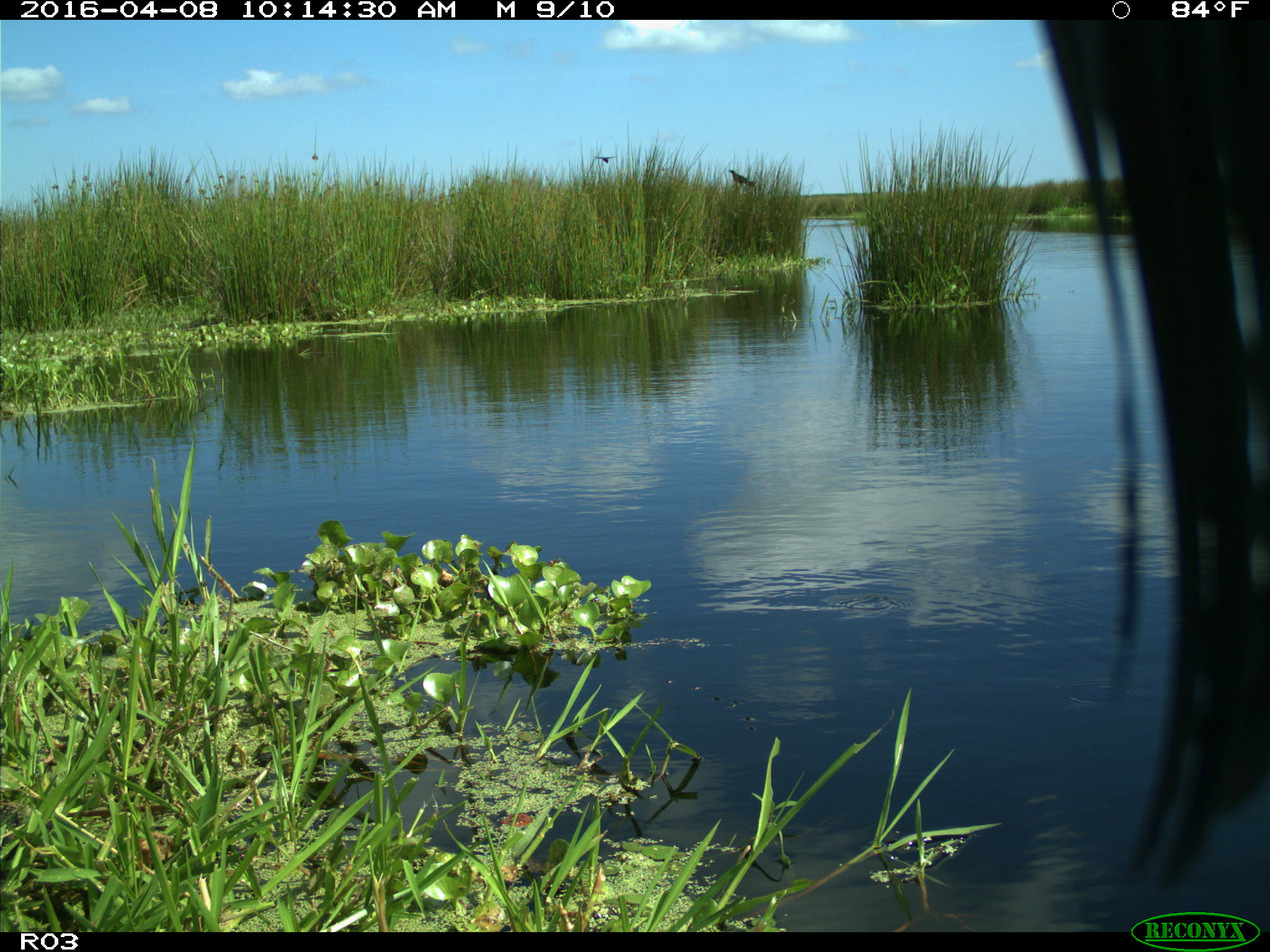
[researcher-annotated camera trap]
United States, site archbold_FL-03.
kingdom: Animalia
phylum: Chordata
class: Mammalia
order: Artiodactyla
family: Bovidae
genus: Bos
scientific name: Bos taurus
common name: domestic cow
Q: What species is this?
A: Bos taurus (domestic cow).